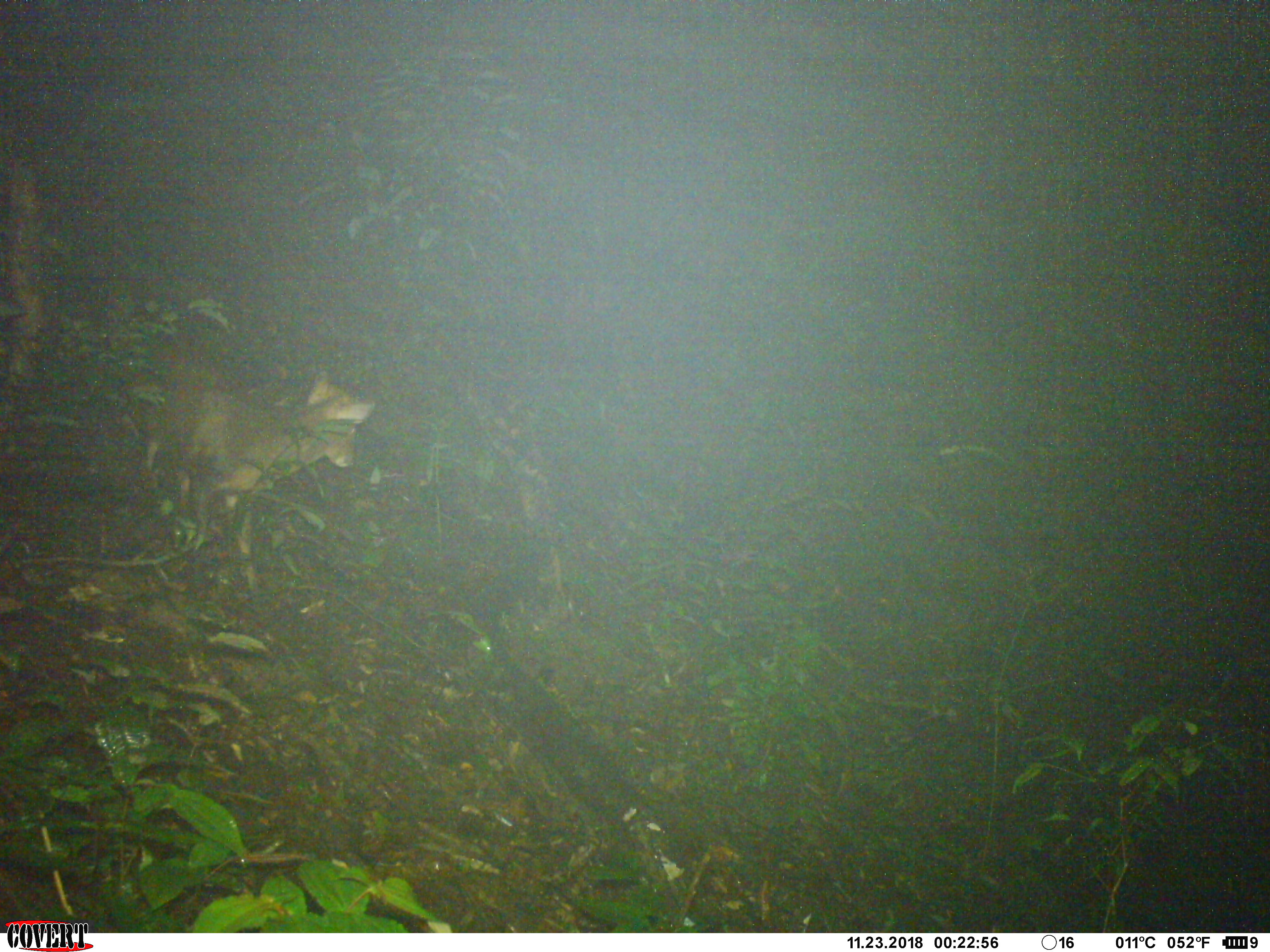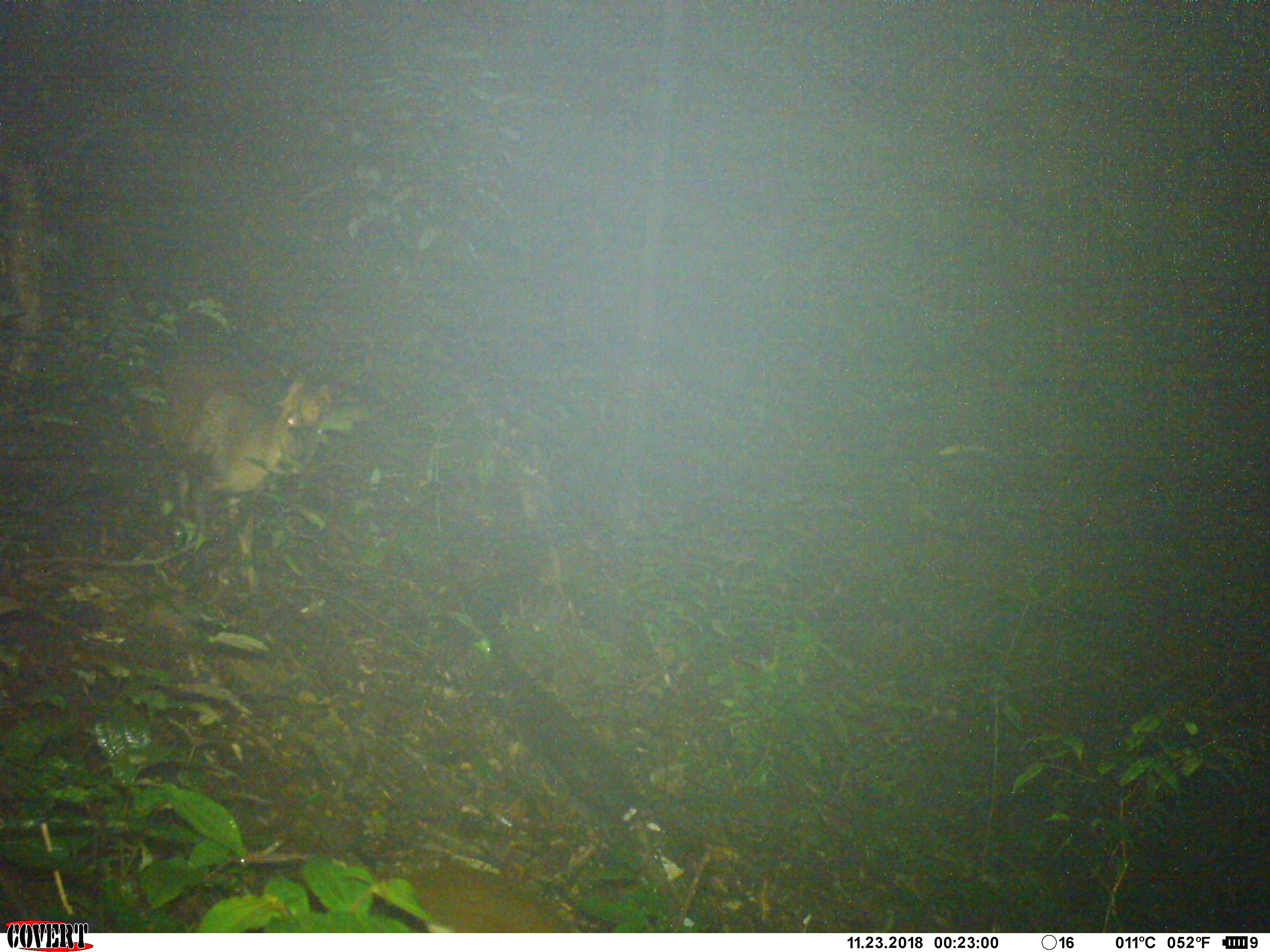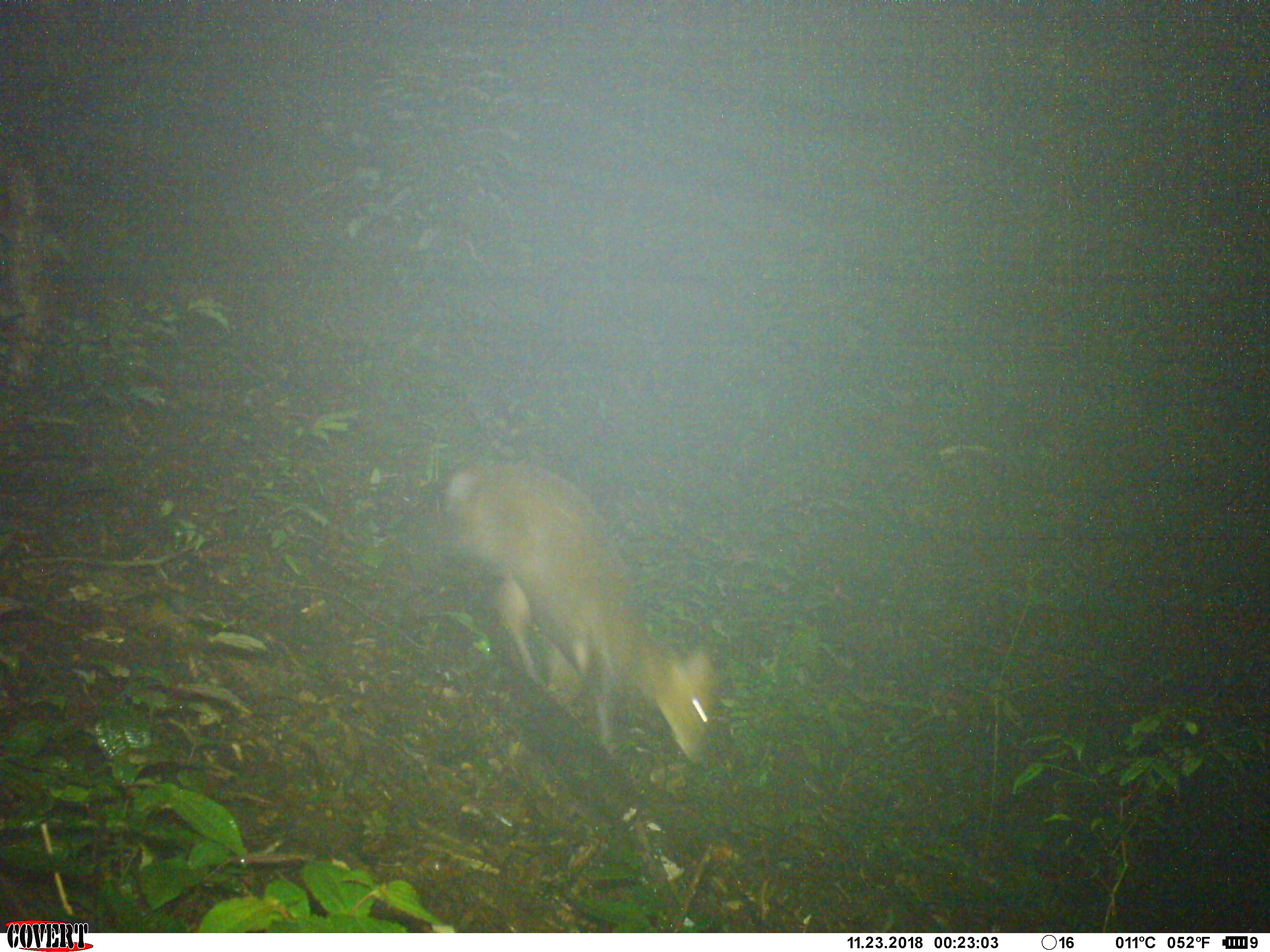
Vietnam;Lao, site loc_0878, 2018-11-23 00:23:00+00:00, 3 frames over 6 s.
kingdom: Animalia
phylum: Chordata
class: Mammalia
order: Artiodactyla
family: Cervidae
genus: Muntiacus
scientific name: Muntiacus rooseveltorum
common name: roosevelt's muntjac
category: roosevelts muntjac group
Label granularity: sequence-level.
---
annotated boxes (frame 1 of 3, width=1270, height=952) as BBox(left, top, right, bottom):
roosevelts muntjac group: BBox(125, 334, 373, 593)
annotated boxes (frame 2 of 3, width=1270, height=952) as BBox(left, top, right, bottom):
roosevelts muntjac group: BBox(132, 338, 334, 593); BBox(371, 869, 554, 932)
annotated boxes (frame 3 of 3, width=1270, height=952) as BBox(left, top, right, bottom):
roosevelts muntjac group: BBox(437, 452, 718, 758)